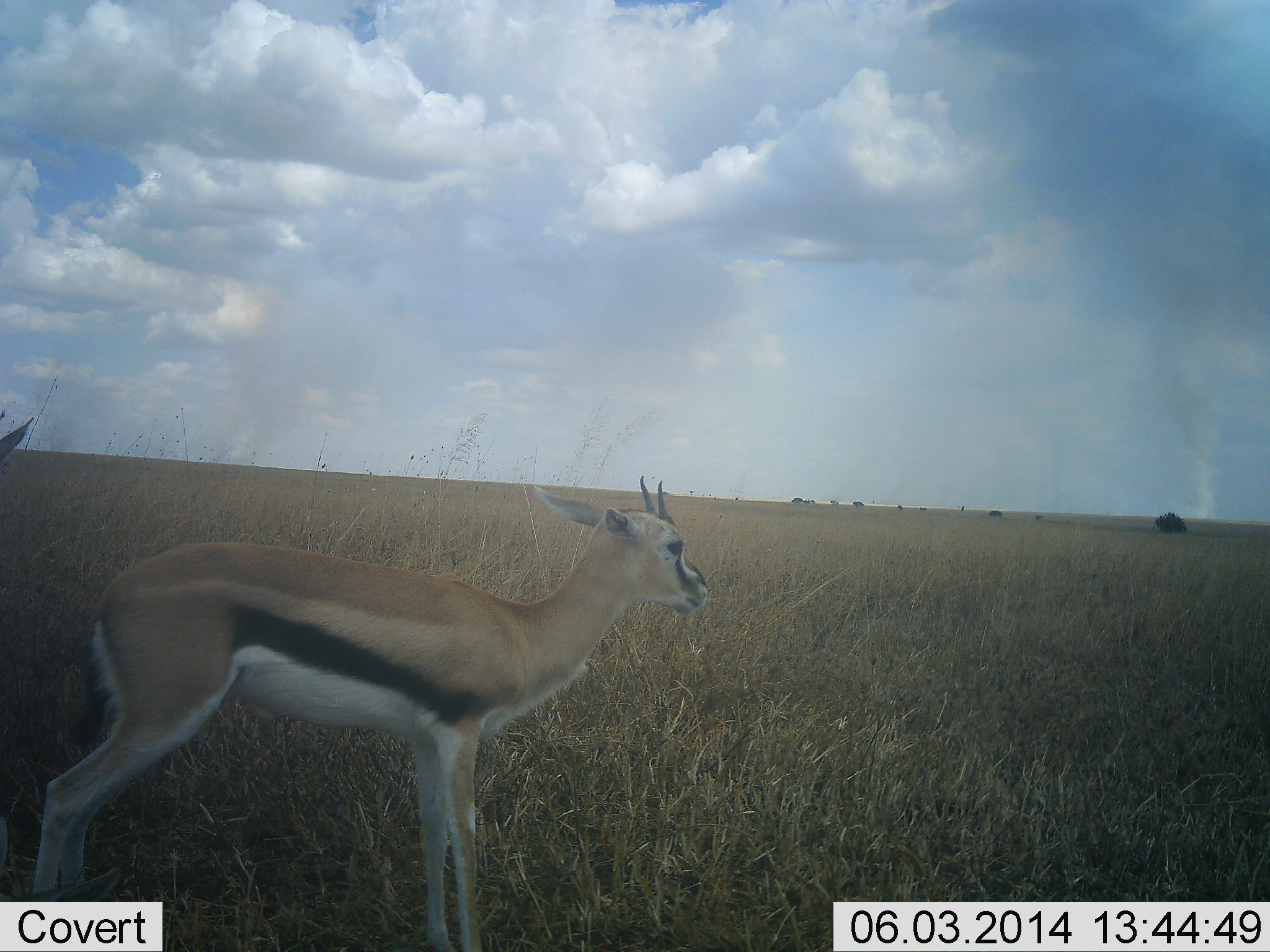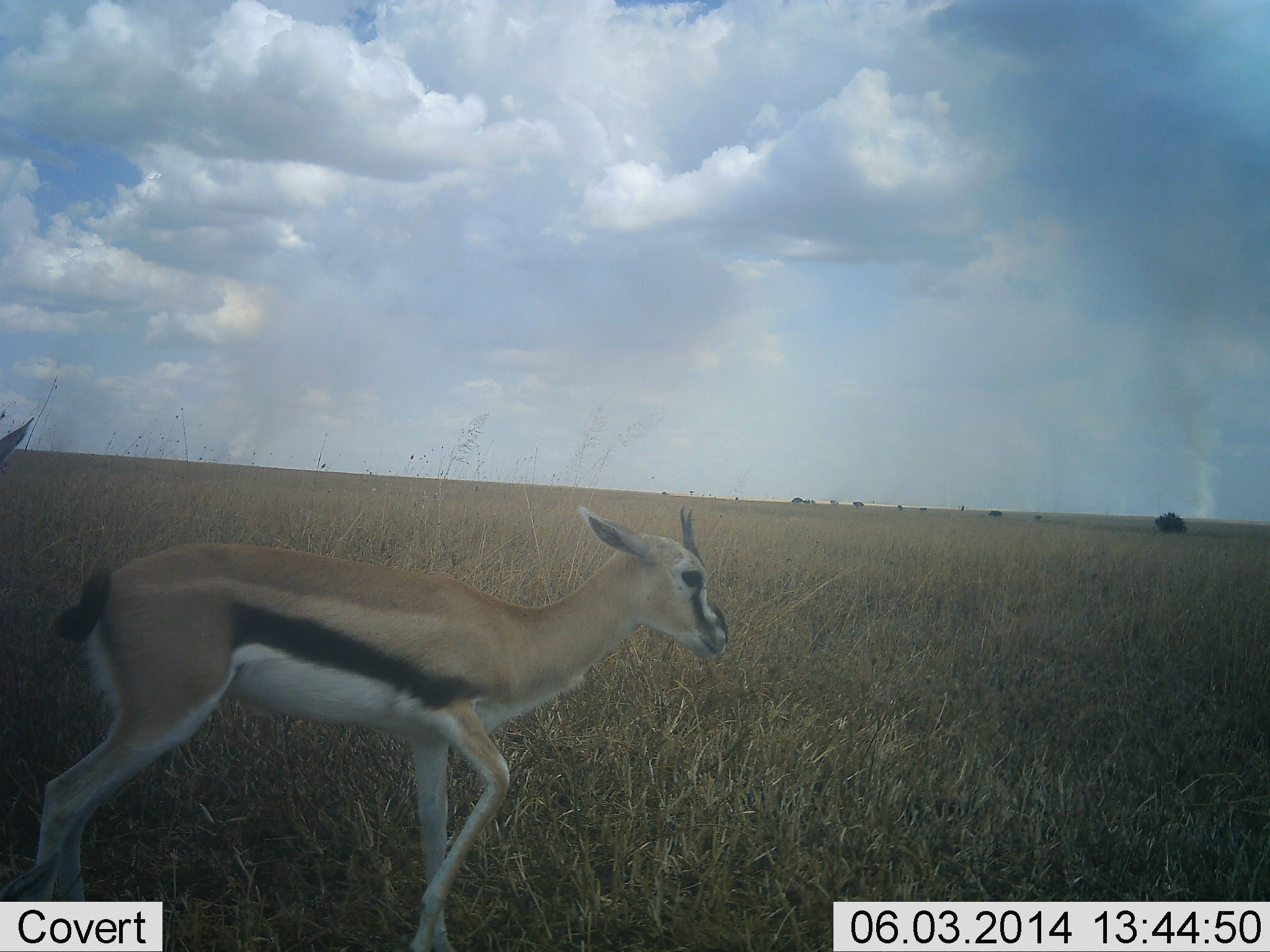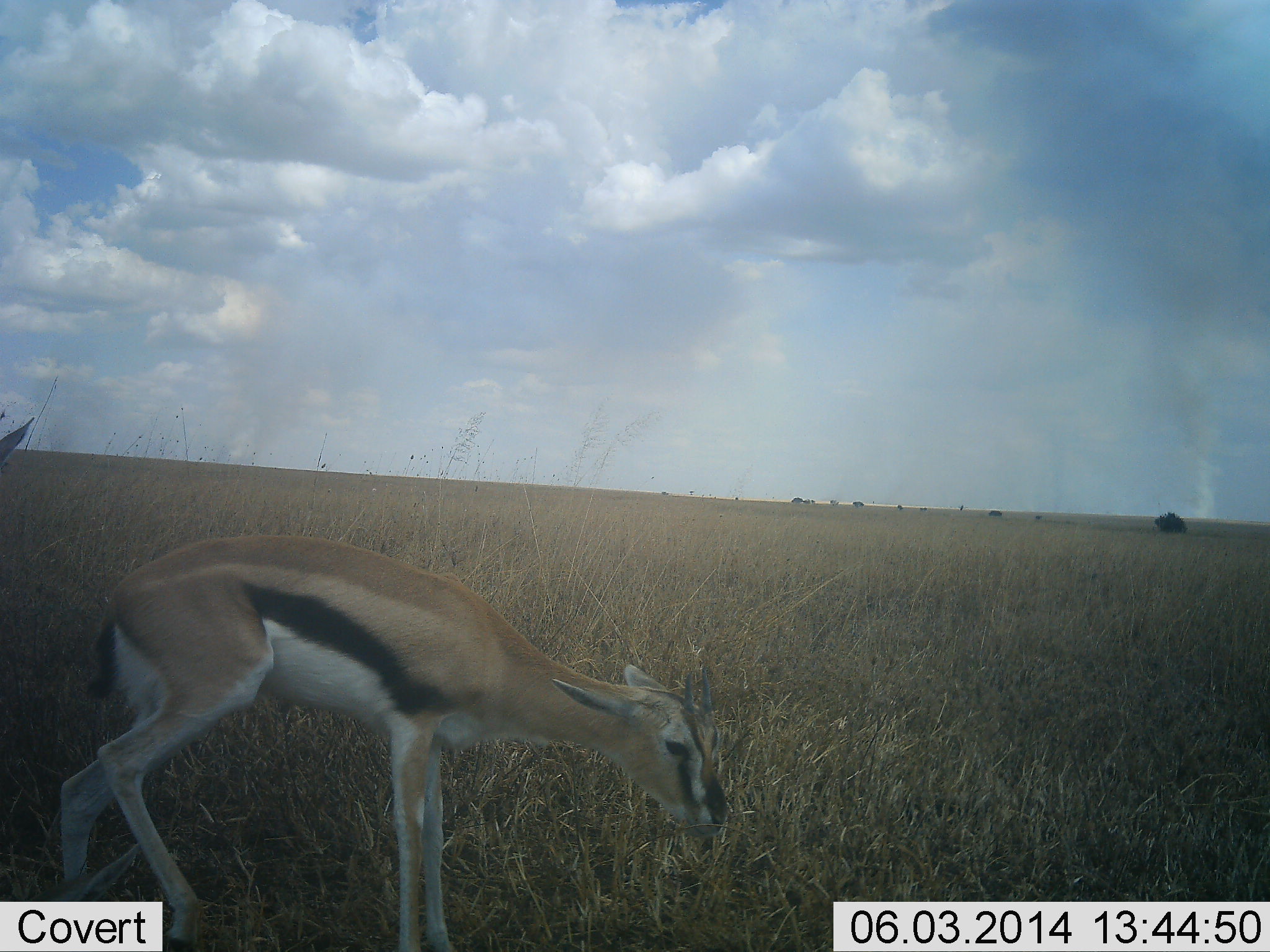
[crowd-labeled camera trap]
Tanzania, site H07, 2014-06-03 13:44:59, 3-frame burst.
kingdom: Animalia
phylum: Chordata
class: Mammalia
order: Artiodactyla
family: Bovidae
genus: Eudorcas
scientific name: Eudorcas thomsonii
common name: thomson's gazelle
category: gazellethomsons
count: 1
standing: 70%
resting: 0%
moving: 30%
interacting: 0%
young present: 30%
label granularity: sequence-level